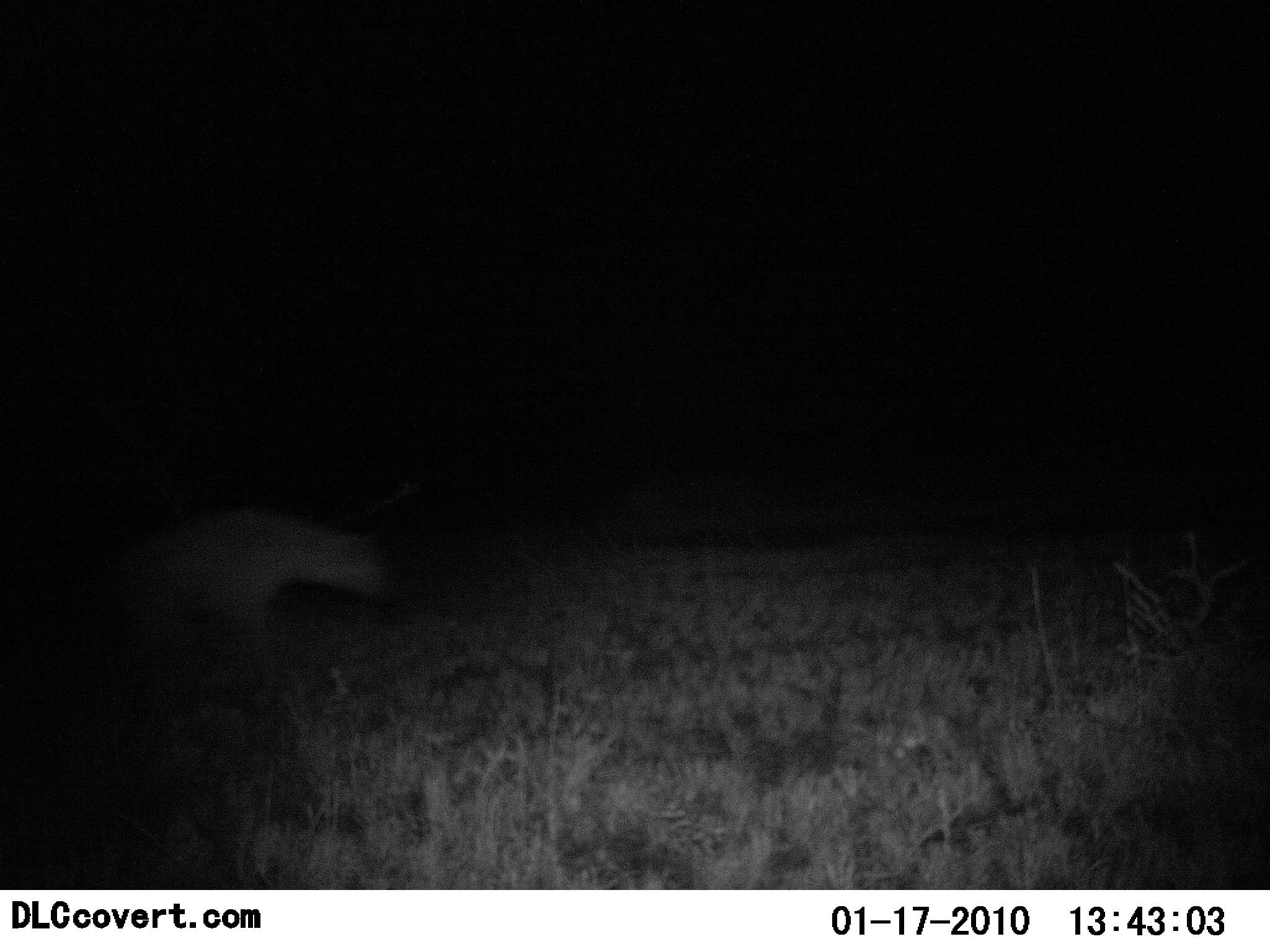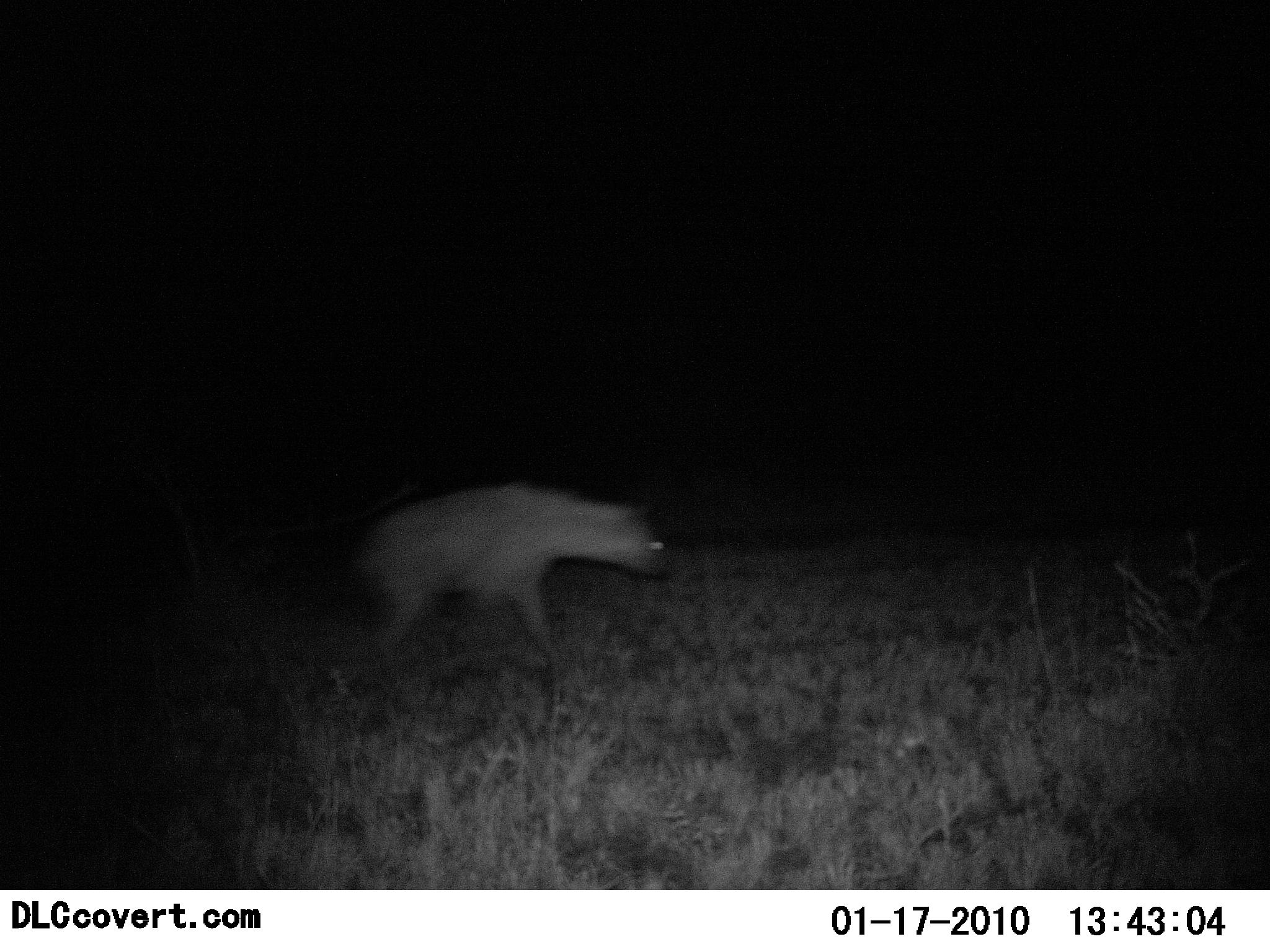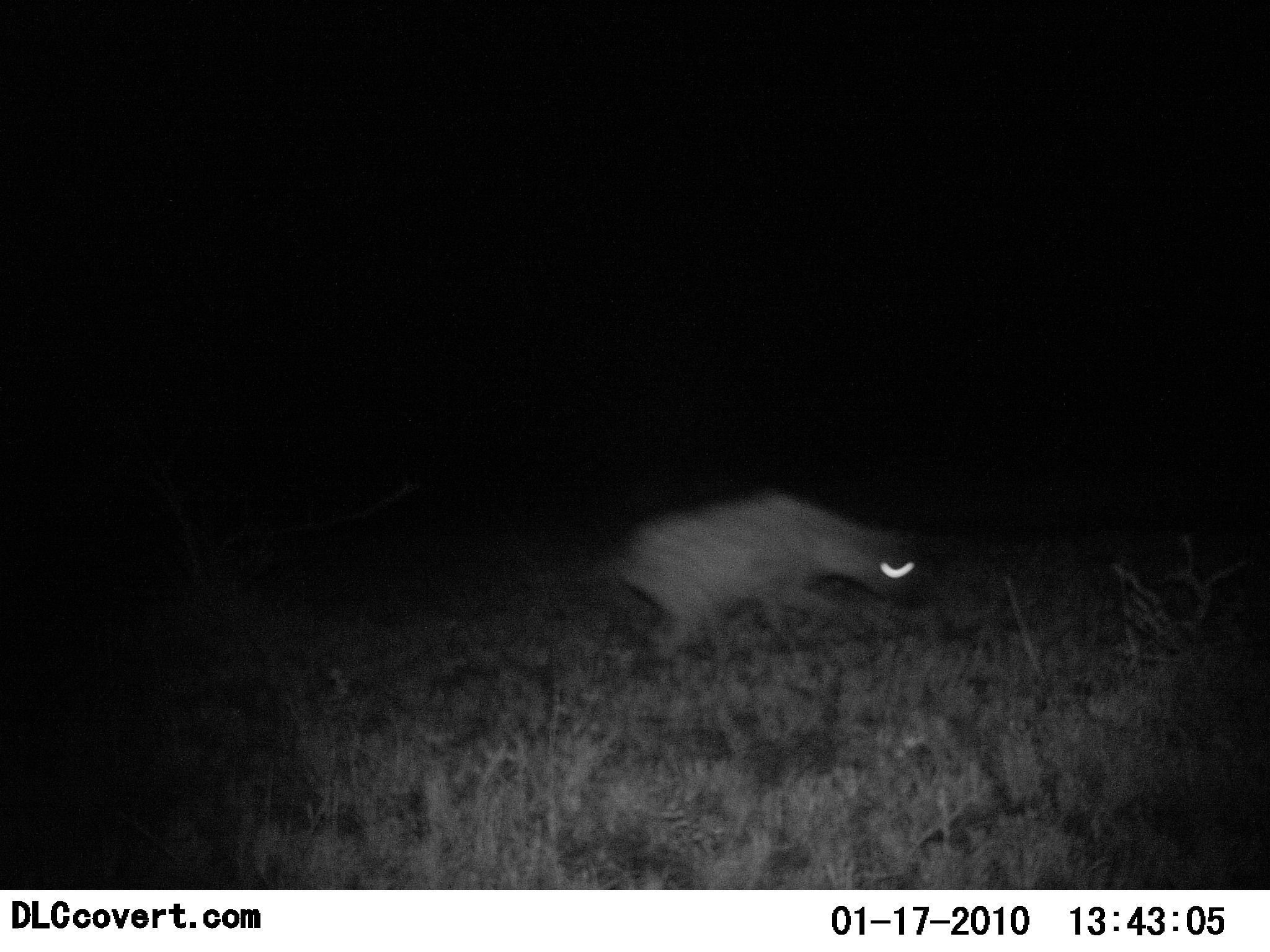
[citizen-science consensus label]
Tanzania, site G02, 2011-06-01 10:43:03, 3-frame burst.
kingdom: Animalia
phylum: Chordata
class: Mammalia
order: Carnivora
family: Hyaenidae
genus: Crocuta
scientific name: Crocuta crocuta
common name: spotted hyena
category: hyenaspotted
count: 1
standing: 0%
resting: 0%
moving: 93%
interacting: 7%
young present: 0%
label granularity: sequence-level